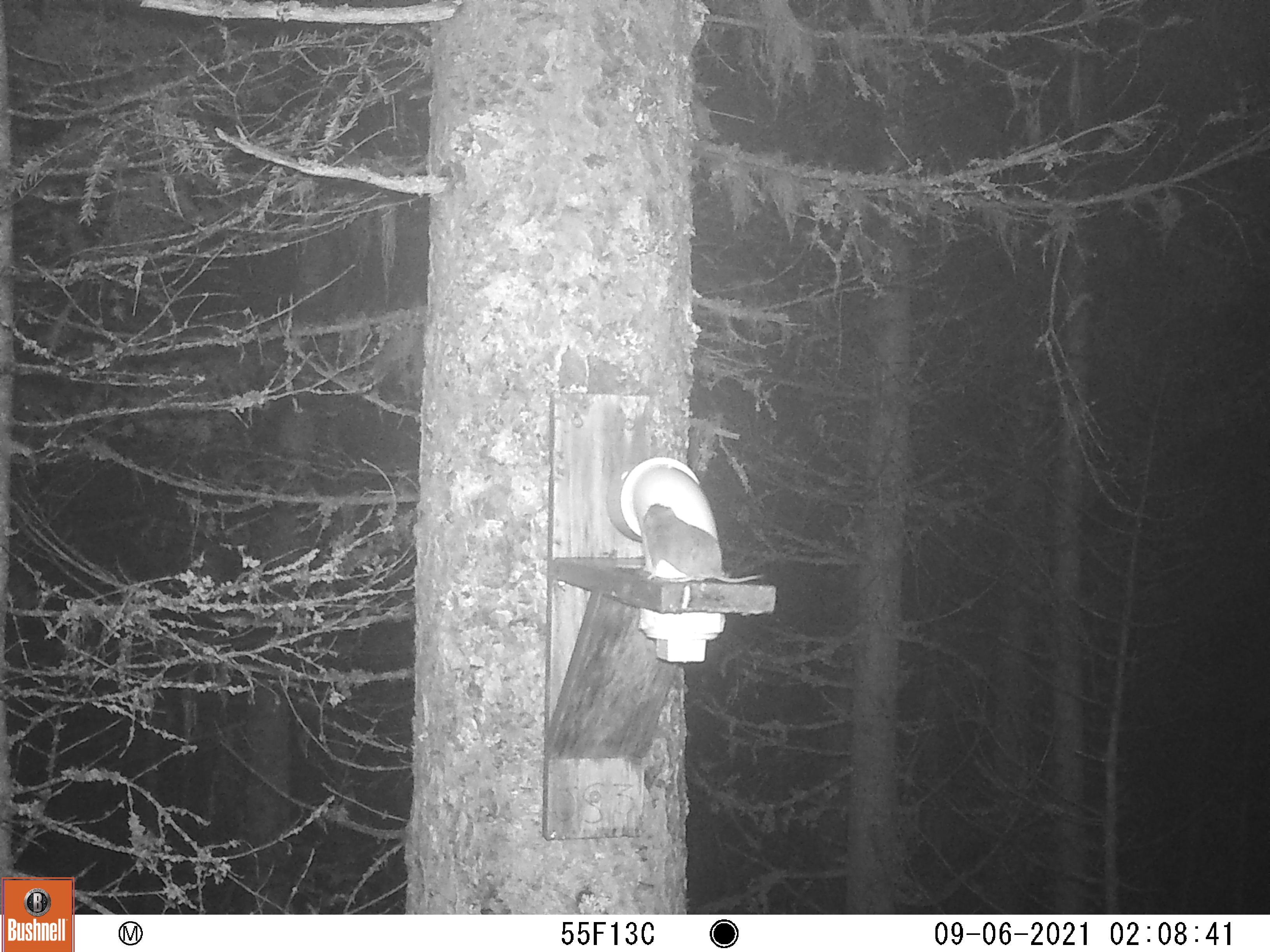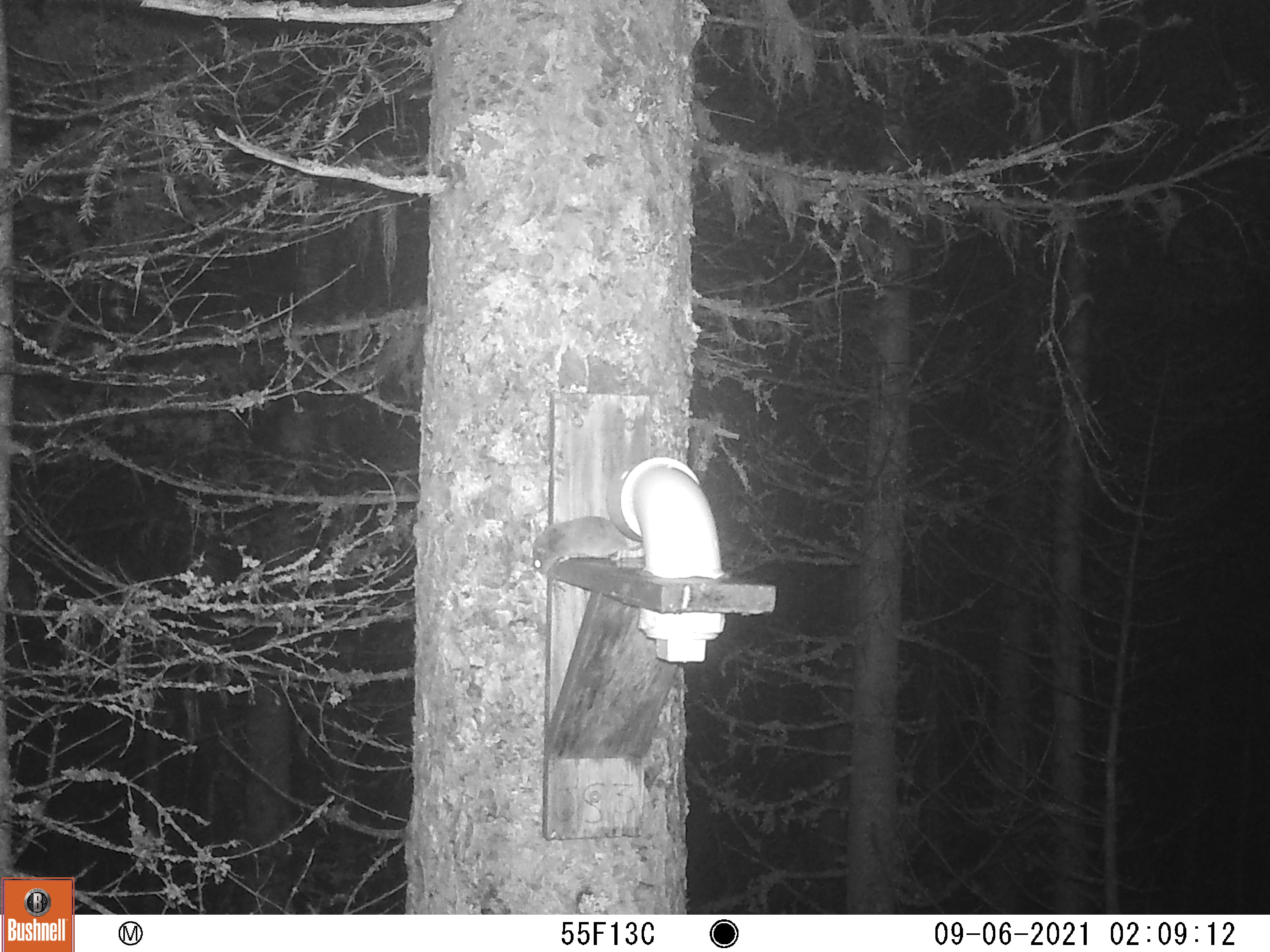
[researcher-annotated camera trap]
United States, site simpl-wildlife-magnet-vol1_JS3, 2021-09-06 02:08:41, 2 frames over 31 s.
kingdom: Animalia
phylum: Chordata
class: Mammalia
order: Rodentia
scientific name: Rodentia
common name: mouse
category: mouse sp.